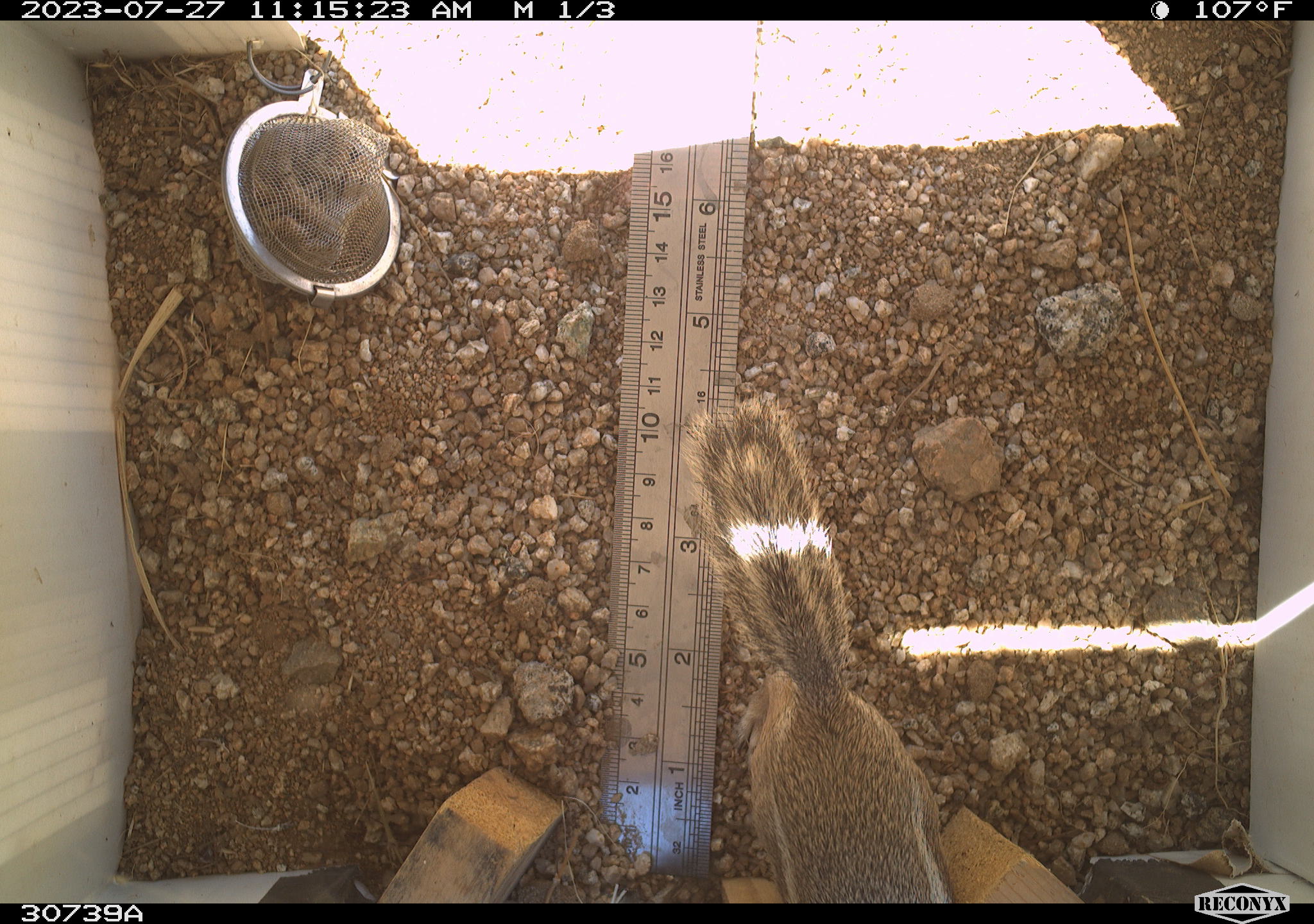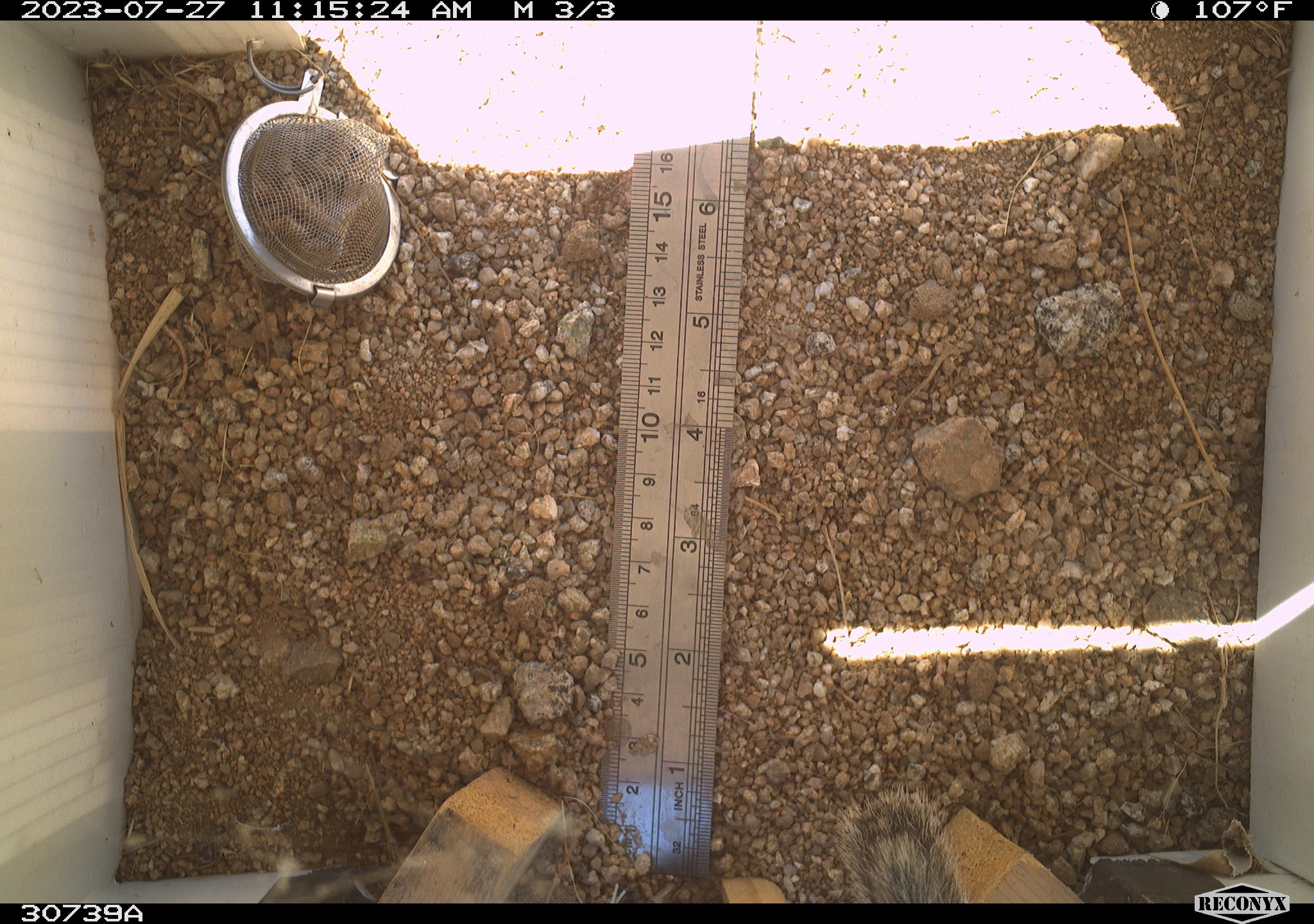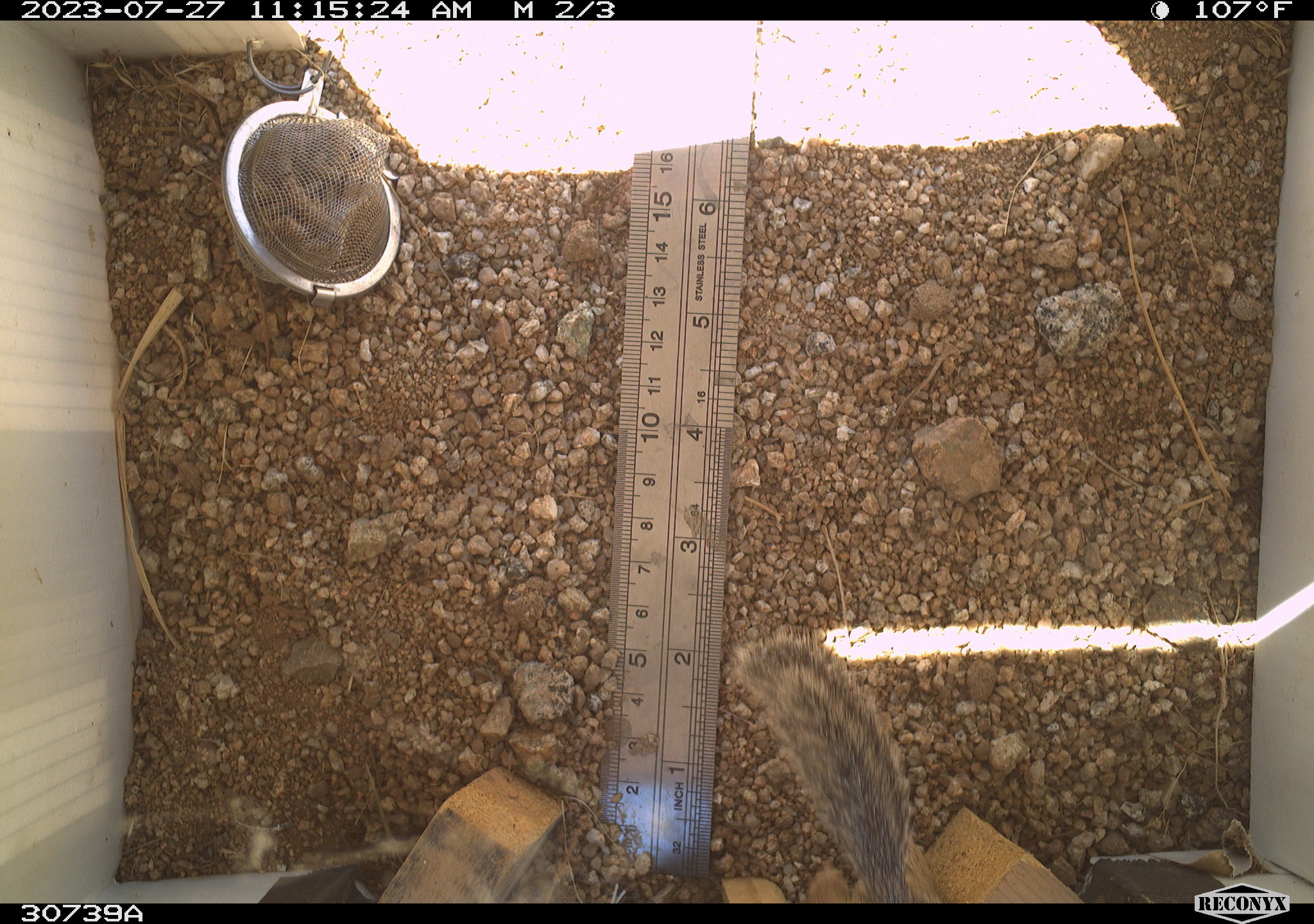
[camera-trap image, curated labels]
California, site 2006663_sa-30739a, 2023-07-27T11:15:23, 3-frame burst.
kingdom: Animalia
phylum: Chordata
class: Mammalia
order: Rodentia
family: Sciuridae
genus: Ammospermophilus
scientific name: Ammospermophilus leucurus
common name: white-tailed antelope squirrel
White-tailed antelope squirrel (Ammospermophilus leucurus).